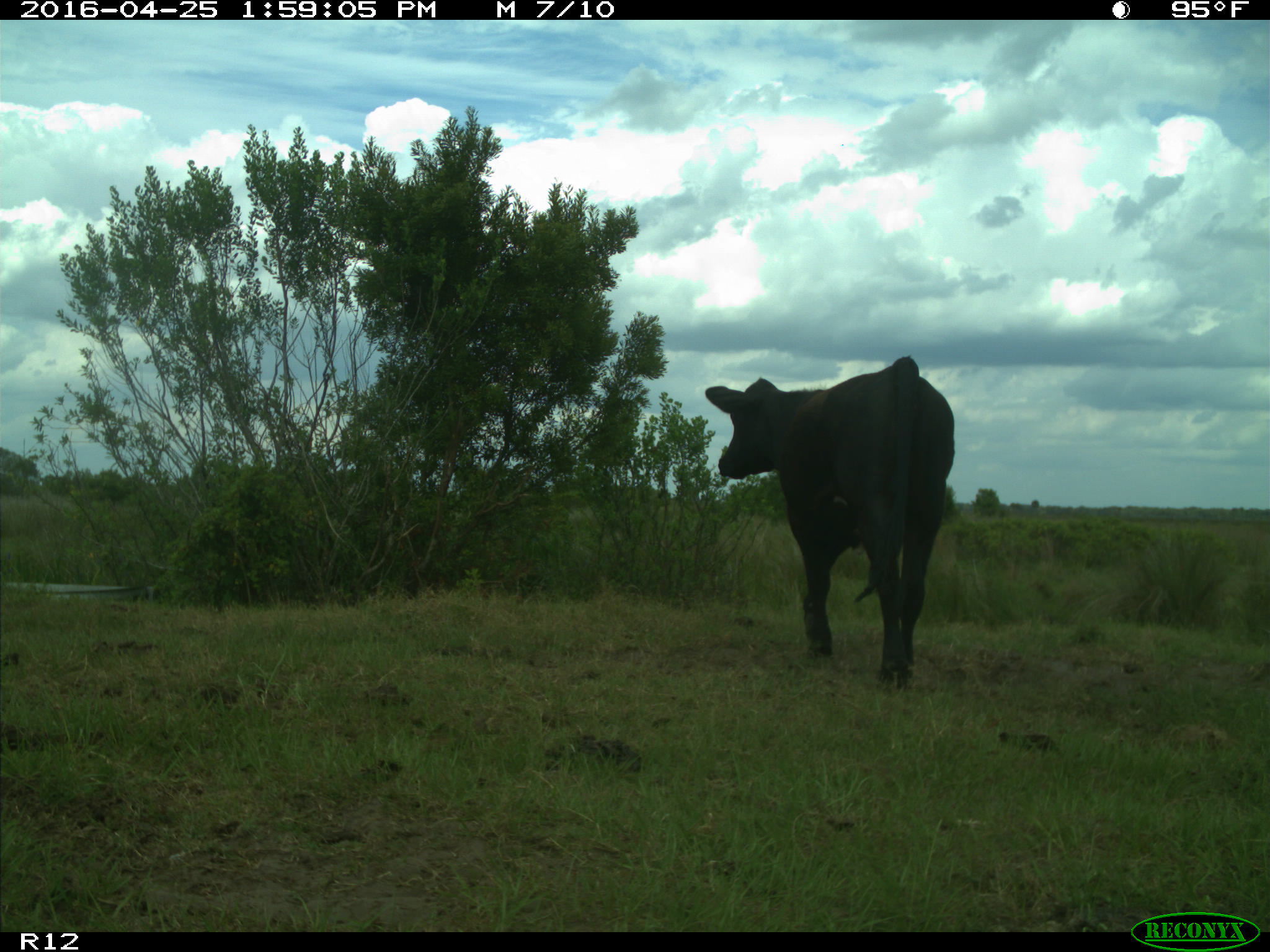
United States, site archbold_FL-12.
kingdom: Animalia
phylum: Chordata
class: Mammalia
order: Artiodactyla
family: Bovidae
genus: Bos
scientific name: Bos taurus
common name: domestic cow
Bos taurus (domestic cow).